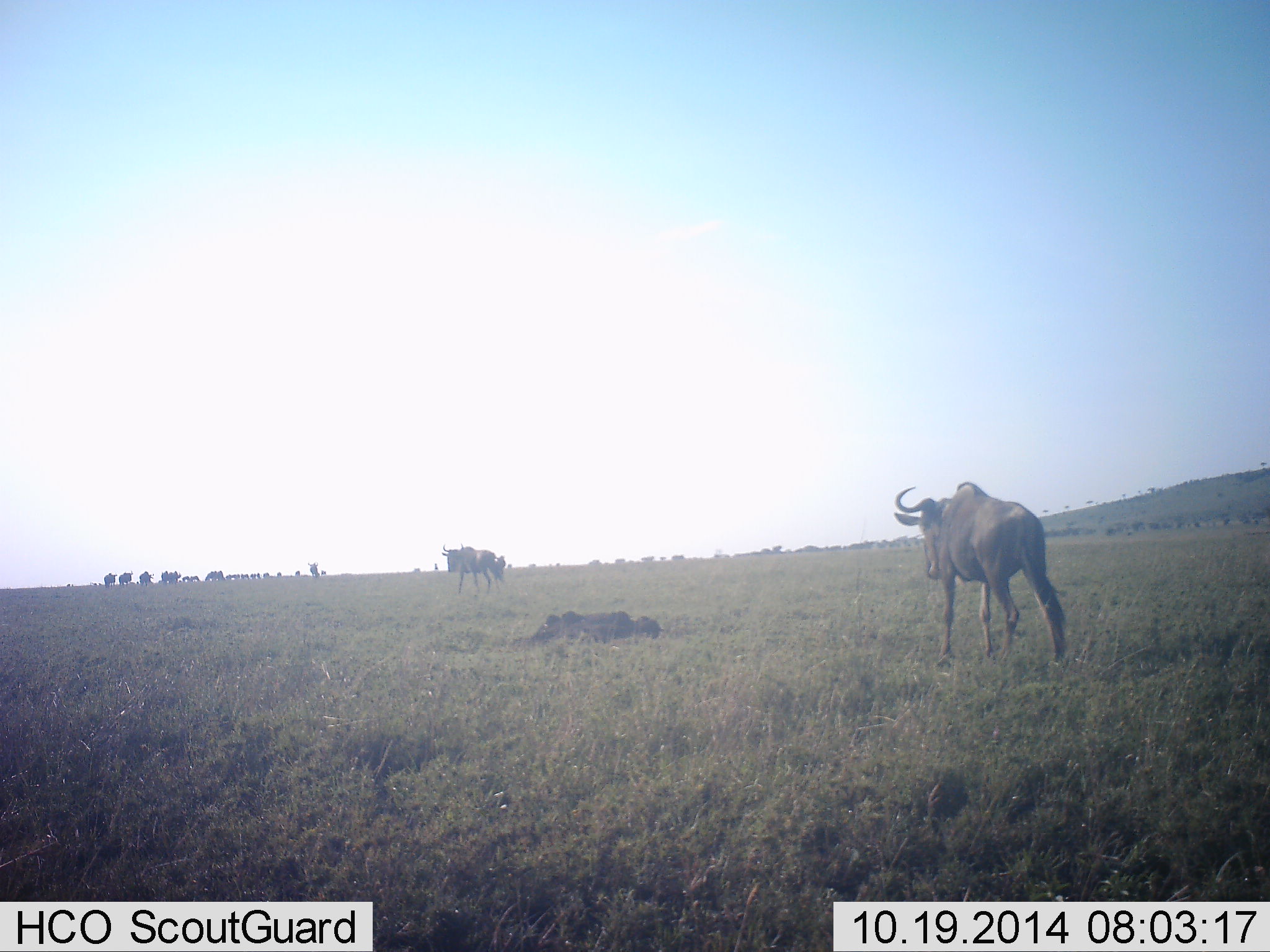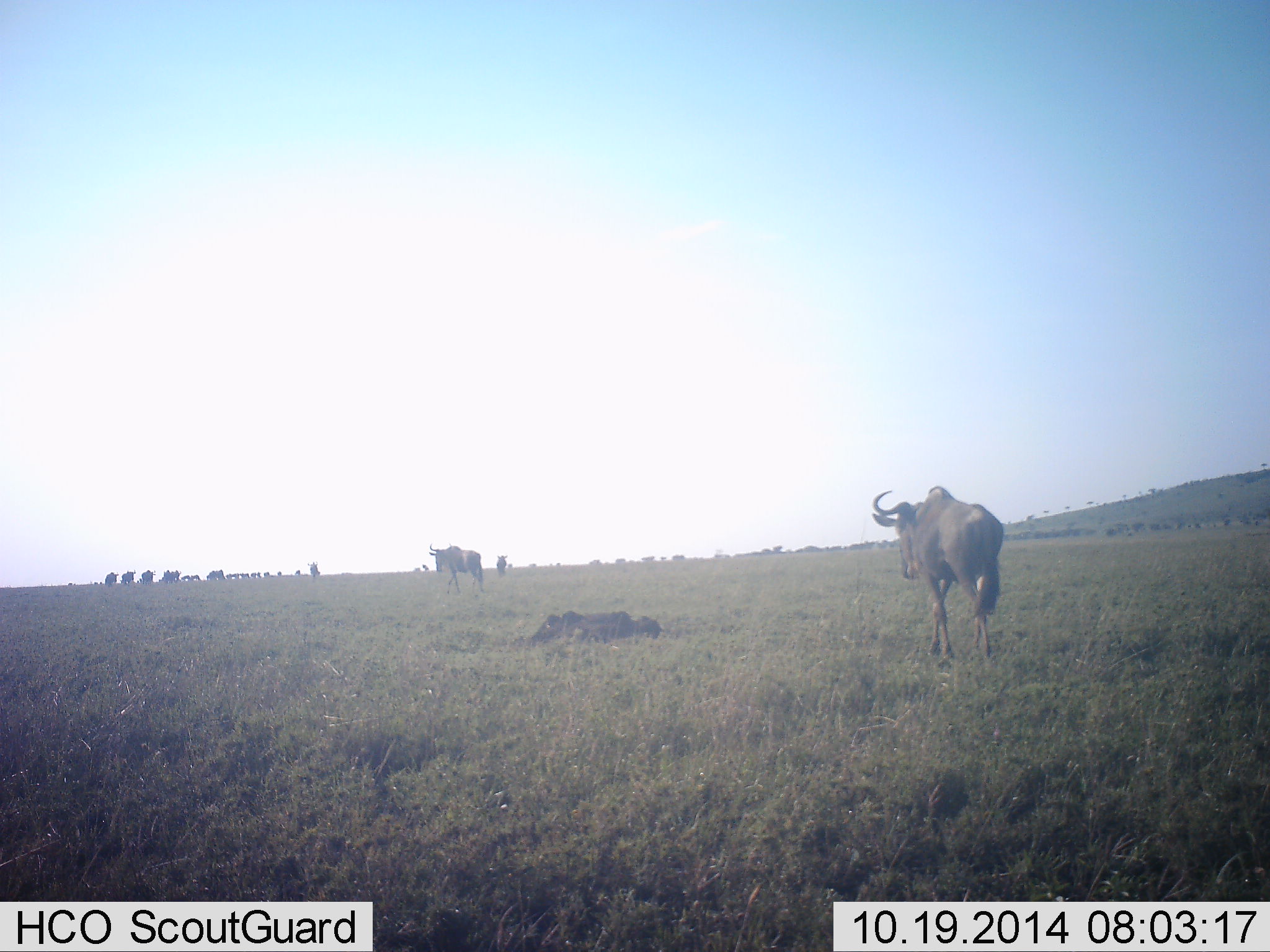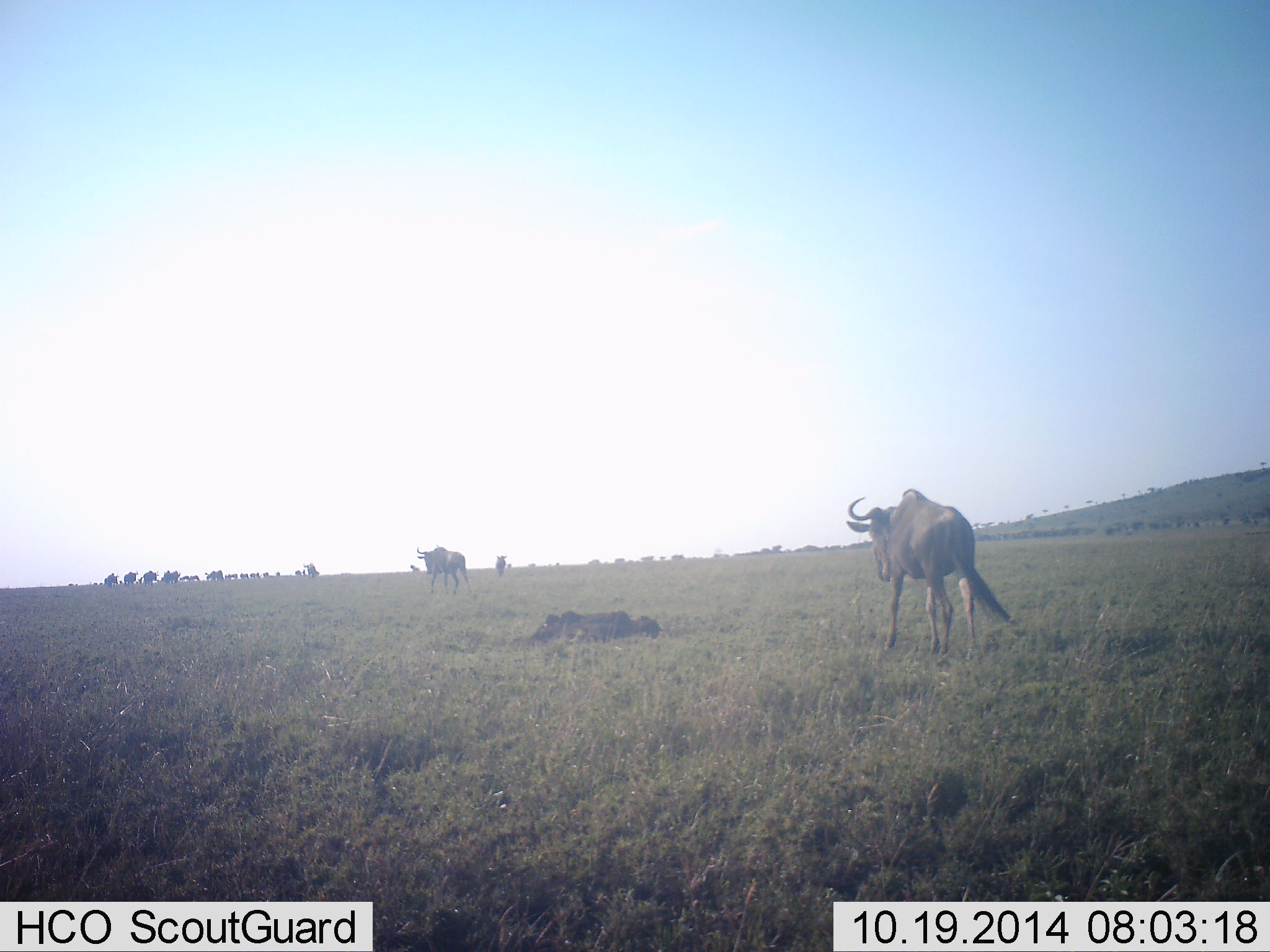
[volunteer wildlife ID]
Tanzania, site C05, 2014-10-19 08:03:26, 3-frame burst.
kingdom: Animalia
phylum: Chordata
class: Mammalia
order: Artiodactyla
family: Bovidae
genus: Connochaetes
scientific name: Connochaetes taurinus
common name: blue wildebeest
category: wildebeest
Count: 11-50.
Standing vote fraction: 30%.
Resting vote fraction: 0%.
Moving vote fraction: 100%.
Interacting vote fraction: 0%.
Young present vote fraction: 0%.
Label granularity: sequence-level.